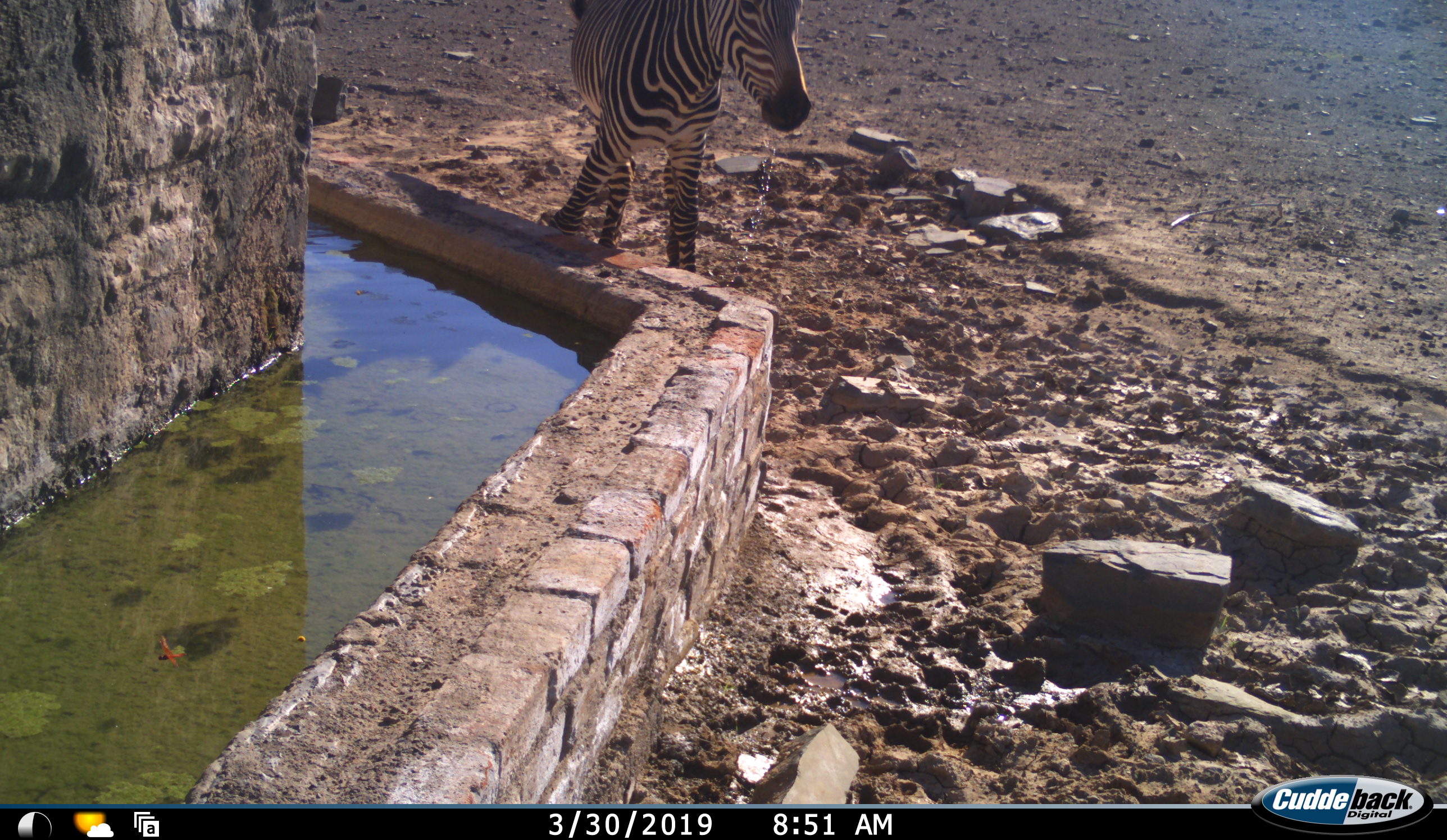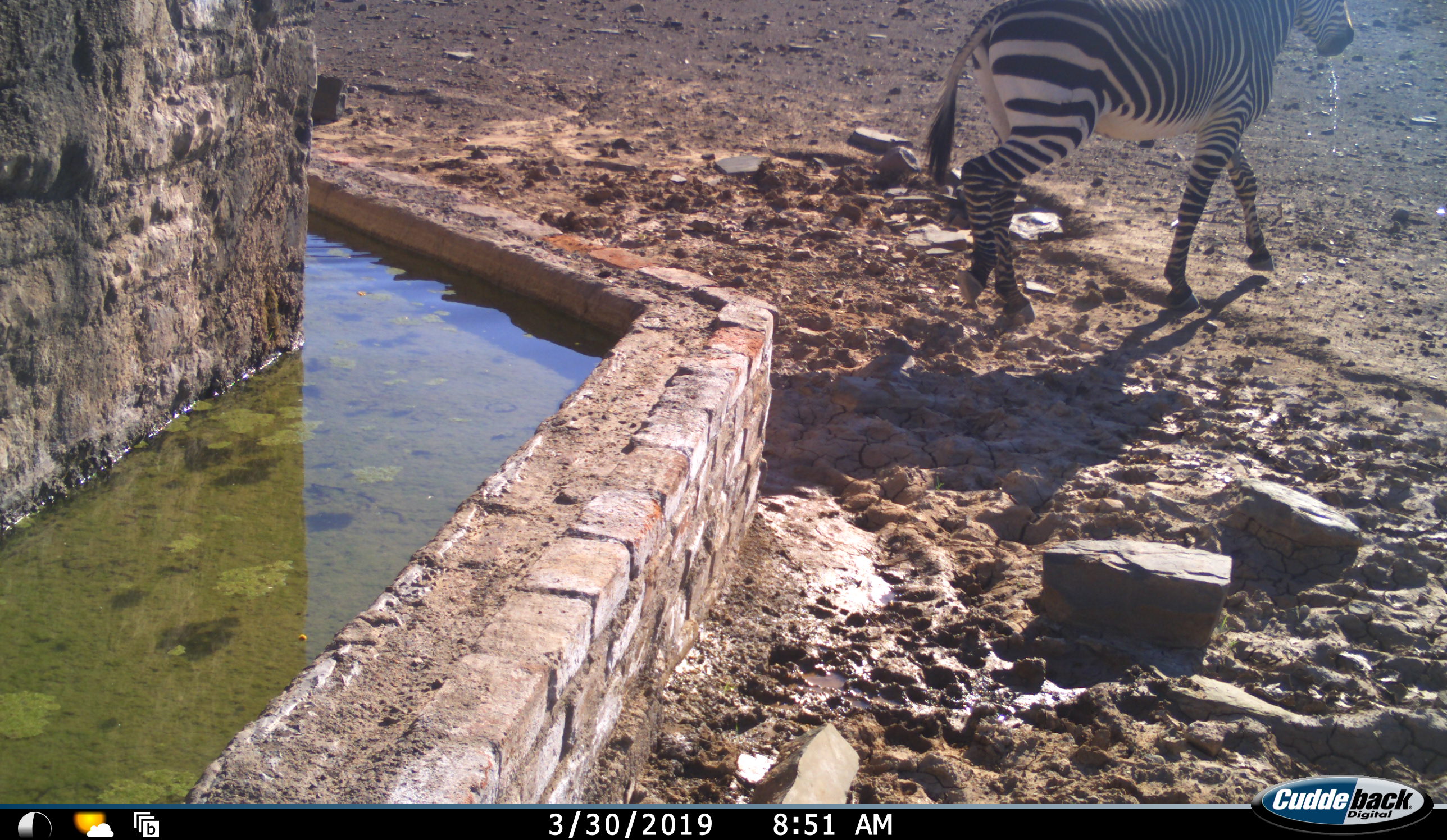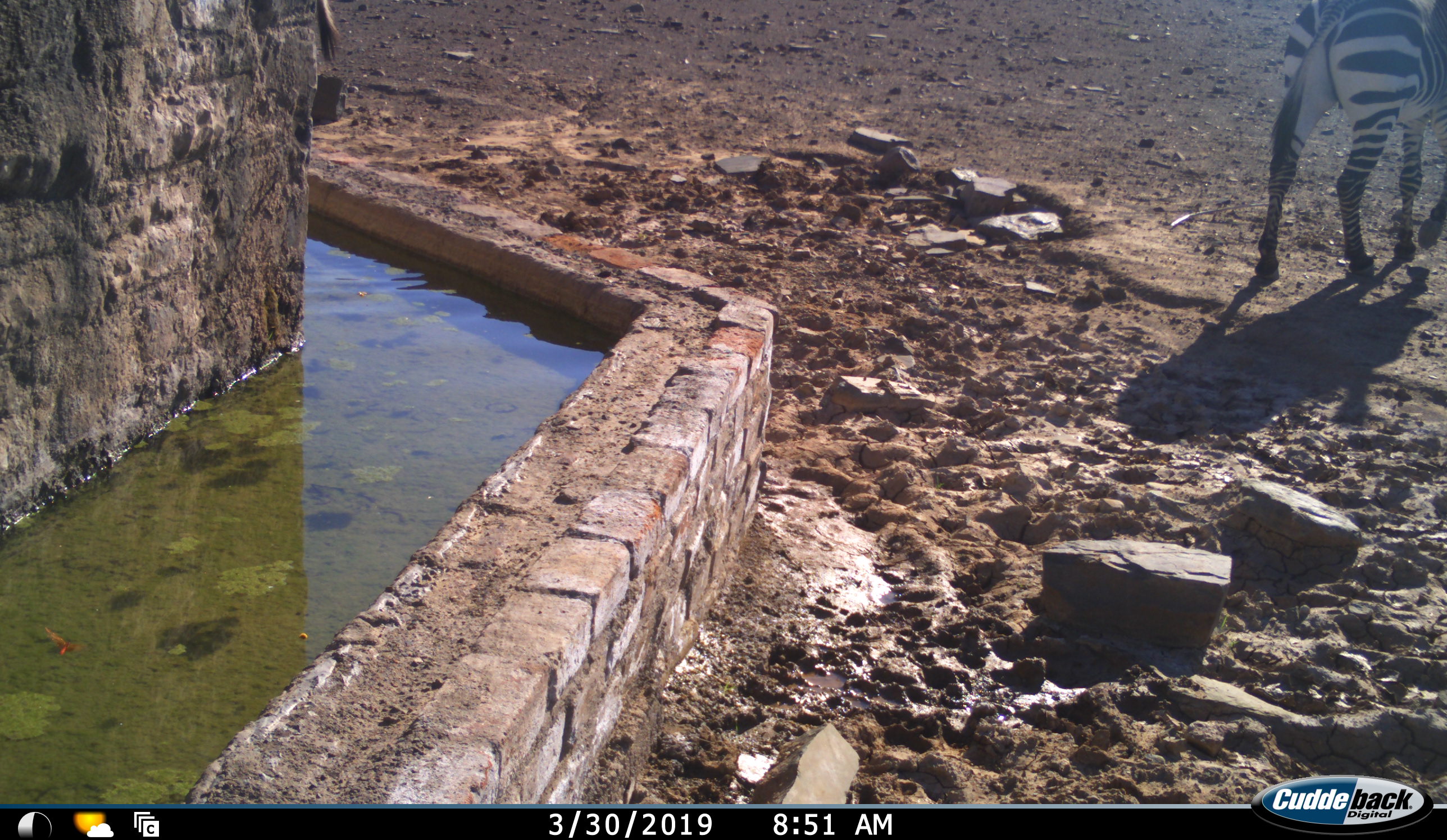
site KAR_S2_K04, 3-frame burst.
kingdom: Animalia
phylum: Chordata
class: Mammalia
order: Perissodactyla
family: Equidae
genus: Equus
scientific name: Equus zebra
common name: mountain zebra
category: zebramountain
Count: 1.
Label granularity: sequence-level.